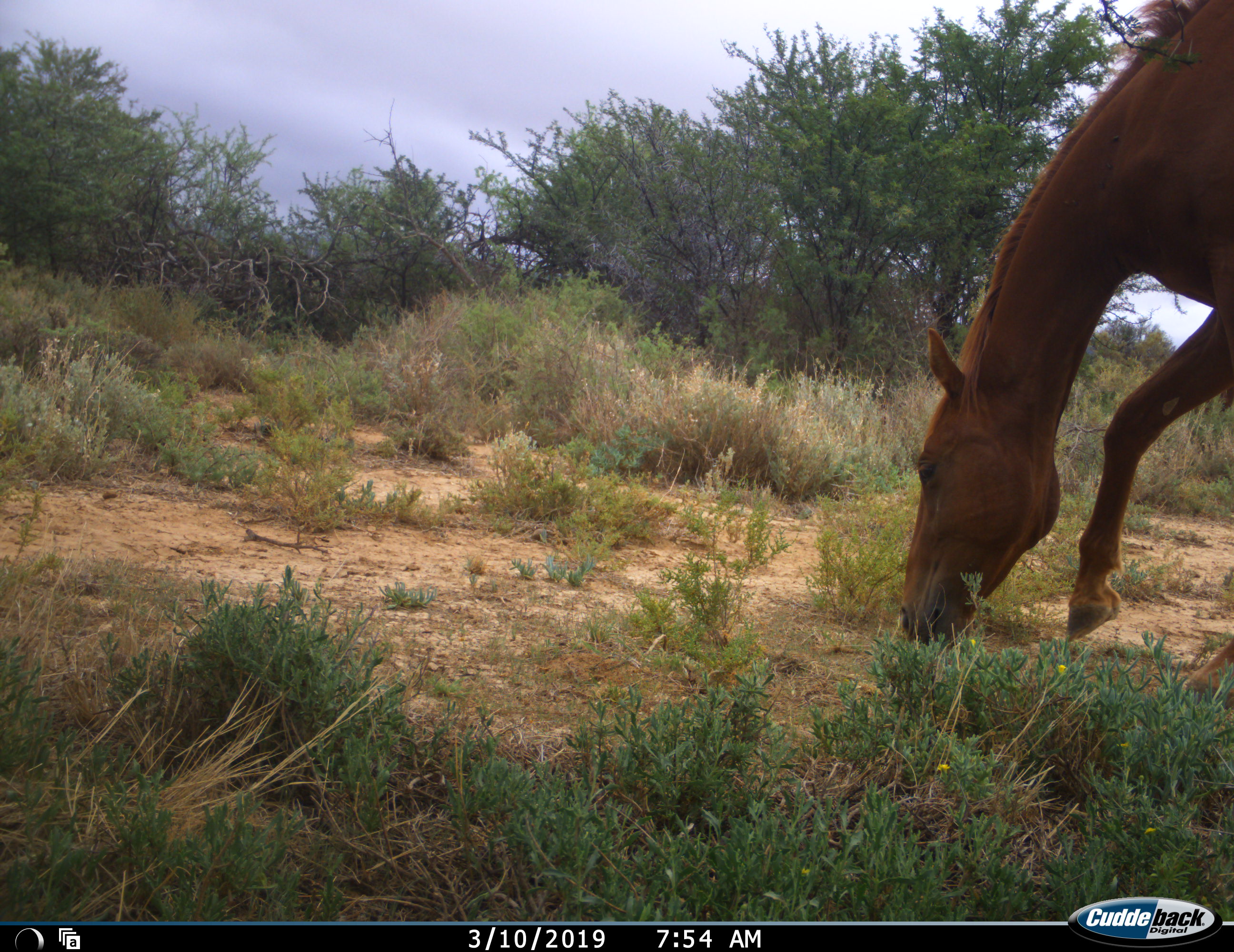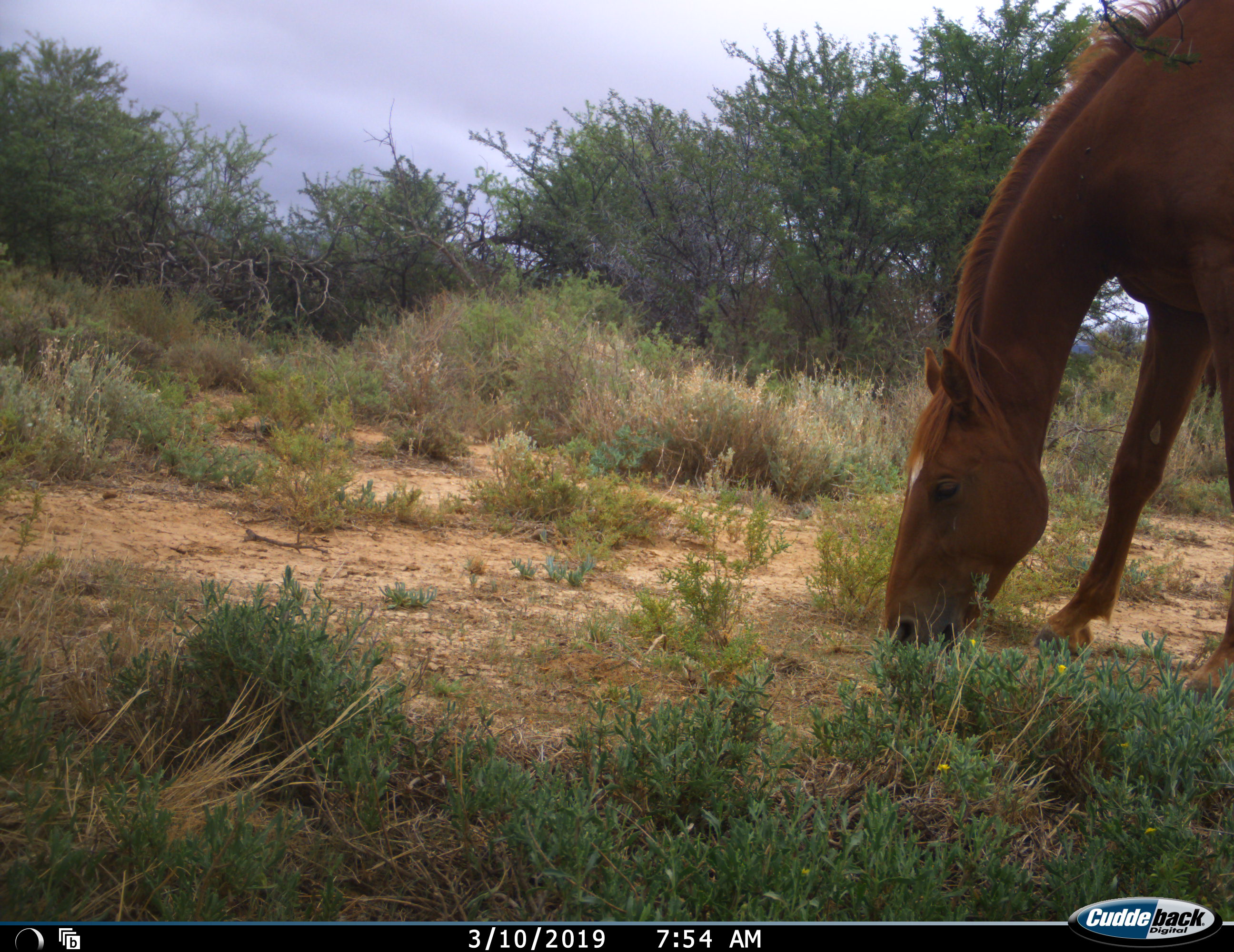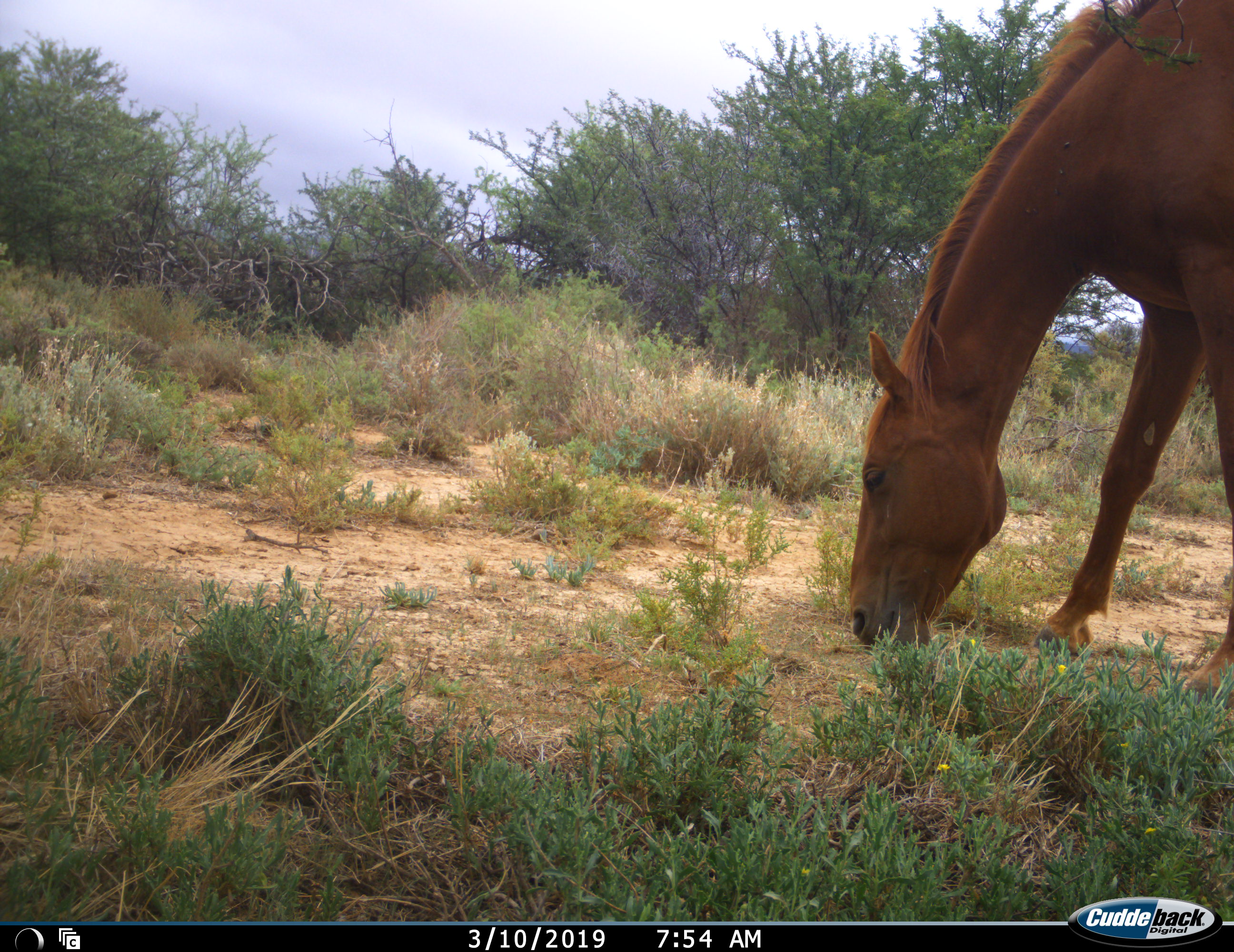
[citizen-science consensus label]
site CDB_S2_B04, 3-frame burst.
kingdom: Animalia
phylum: Chordata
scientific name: Vertebrata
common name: domestic animal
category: domesticanimal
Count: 1.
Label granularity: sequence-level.